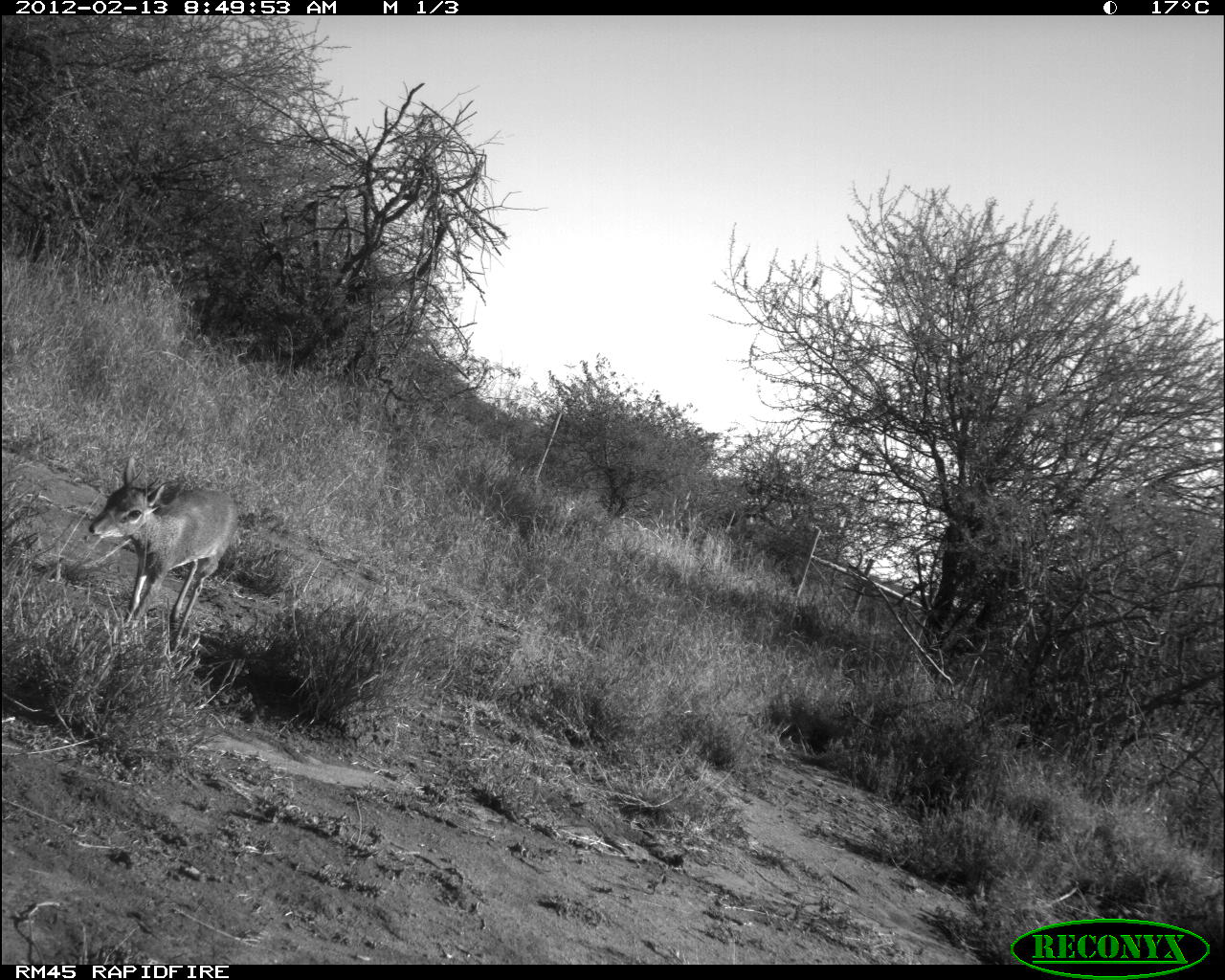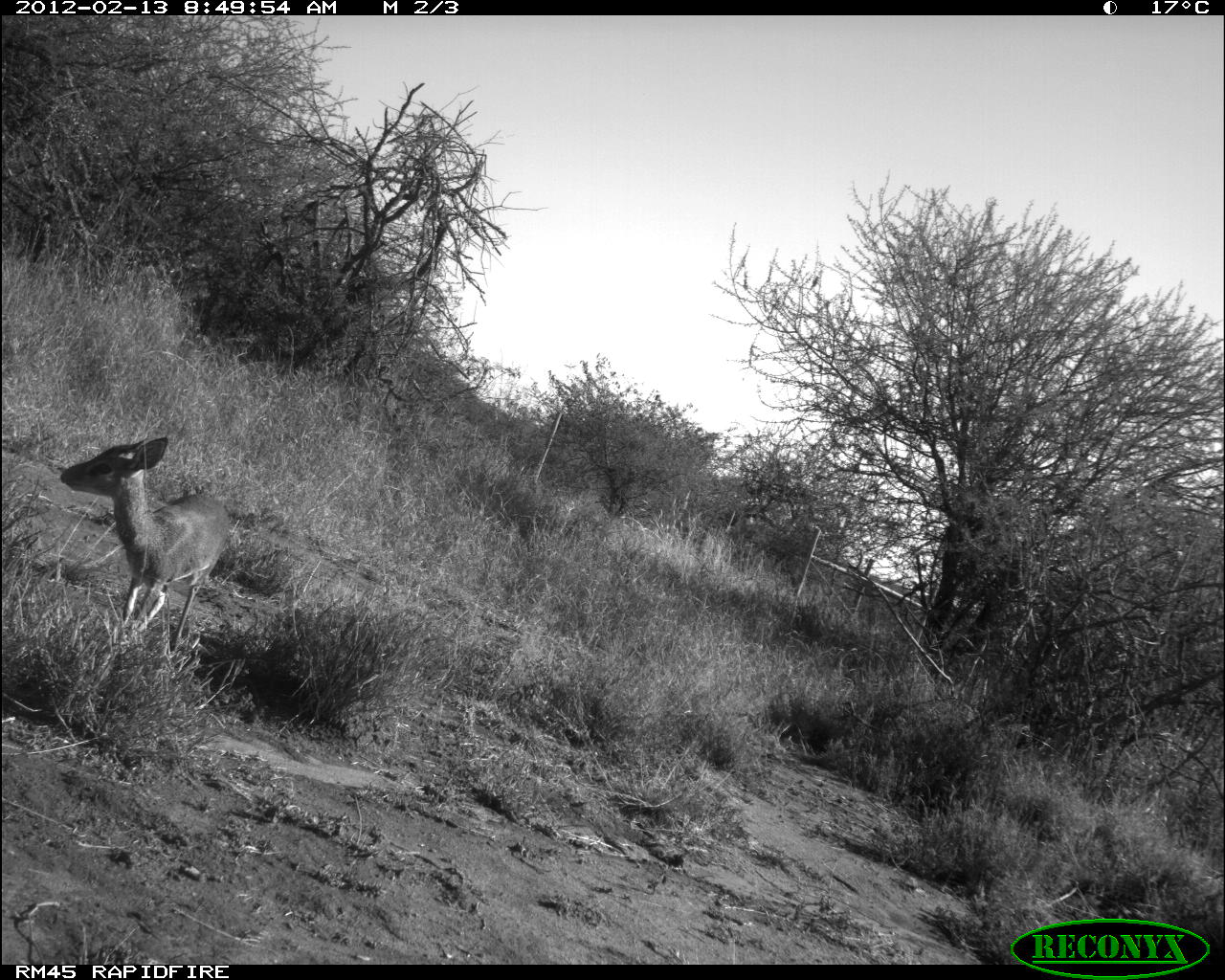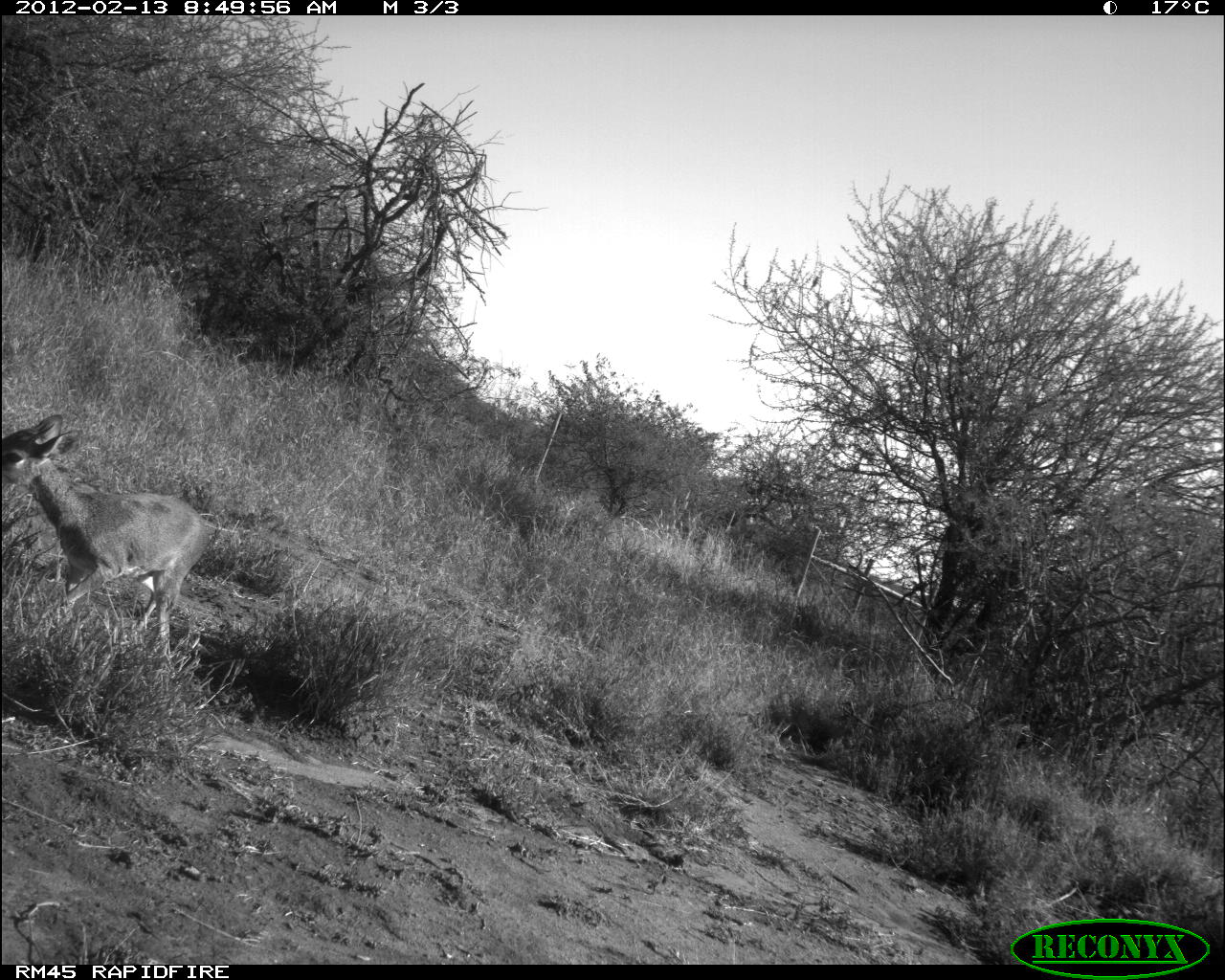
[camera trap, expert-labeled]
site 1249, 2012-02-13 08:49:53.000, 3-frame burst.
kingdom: Animalia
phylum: Chordata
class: Mammalia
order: Artiodactyla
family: Bovidae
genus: Madoqua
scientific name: Madoqua guentheri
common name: günther's dik-dik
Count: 1.